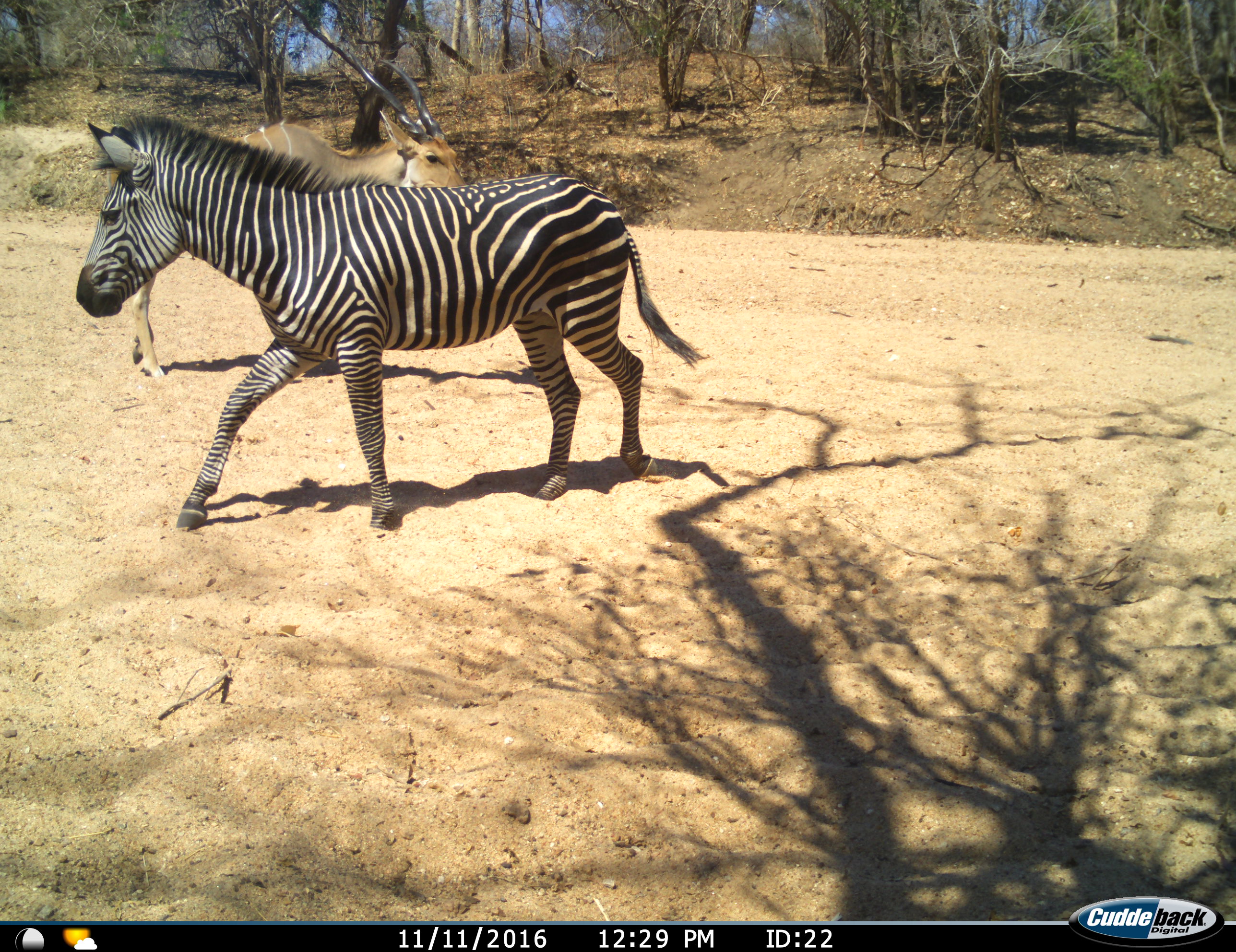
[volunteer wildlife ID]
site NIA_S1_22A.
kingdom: Animalia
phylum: Chordata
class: Mammalia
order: Artiodactyla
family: Bovidae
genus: Tragelaphus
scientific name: Tragelaphus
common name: kudu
Kudu (Tragelaphus), count 1. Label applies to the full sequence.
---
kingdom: Animalia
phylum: Chordata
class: Mammalia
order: Perissodactyla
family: Equidae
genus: Equus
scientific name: Equus quagga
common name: plains zebra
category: zebraplains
Zebraplains (plains zebra) (Equus quagga), count 1. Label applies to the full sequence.